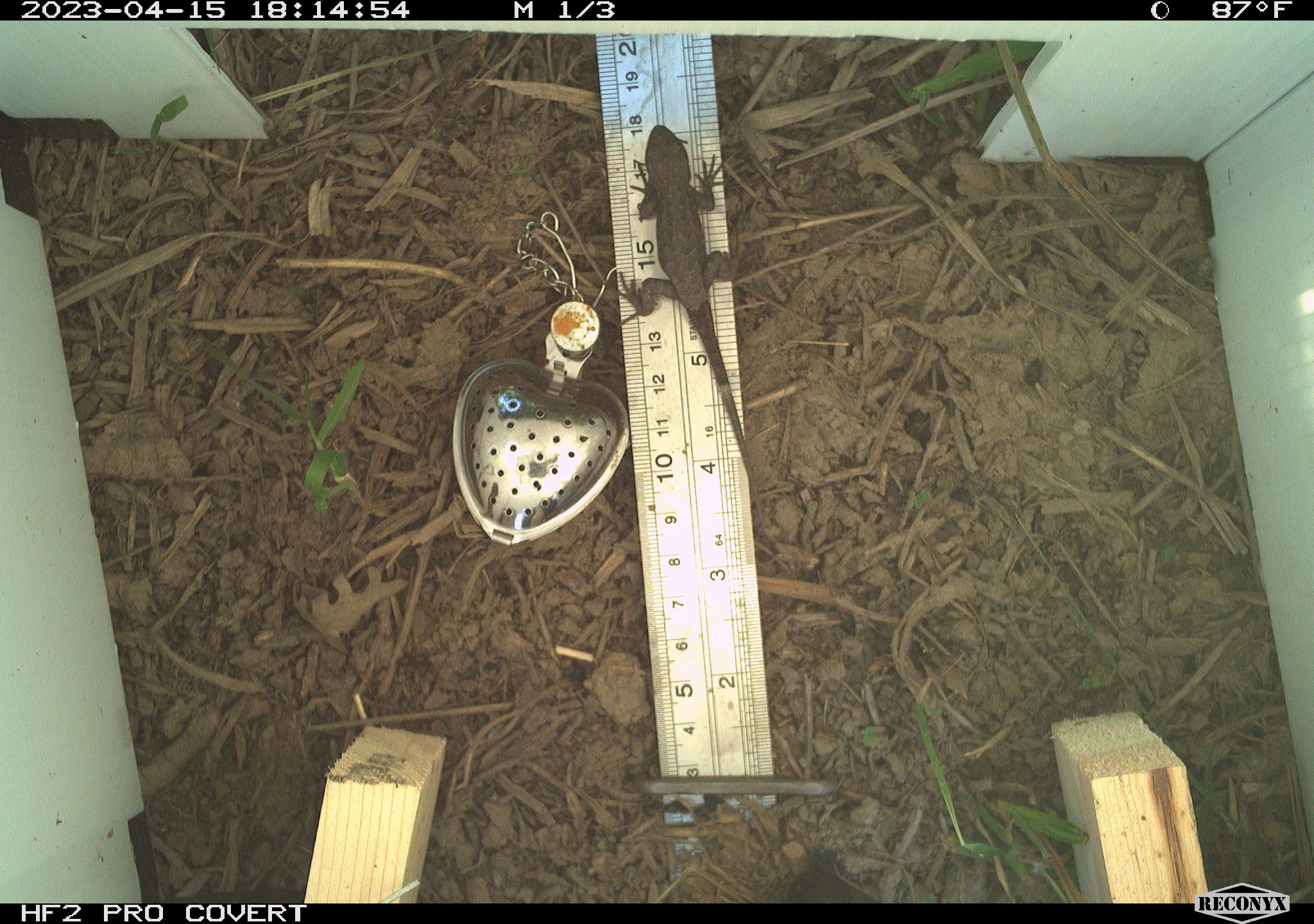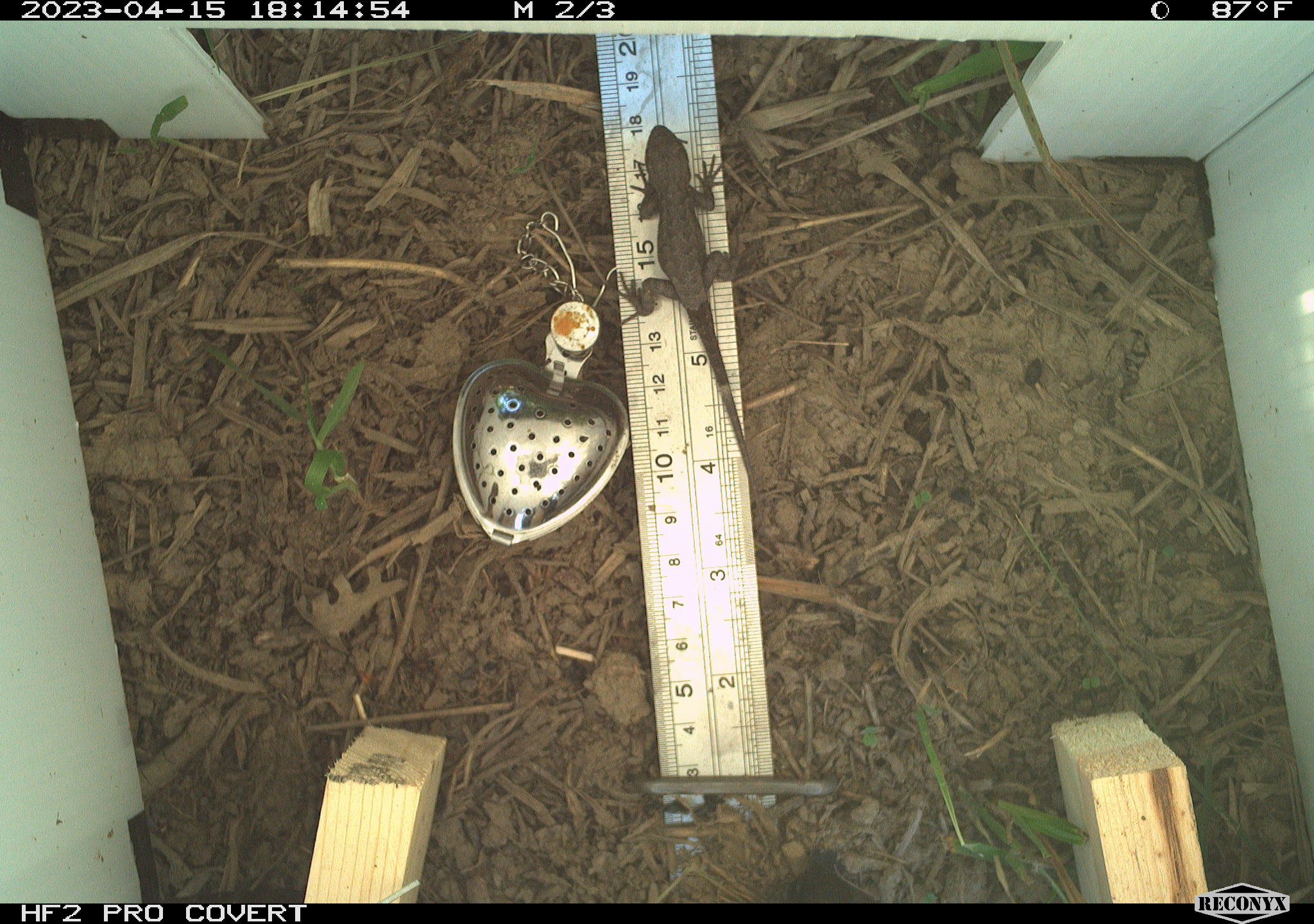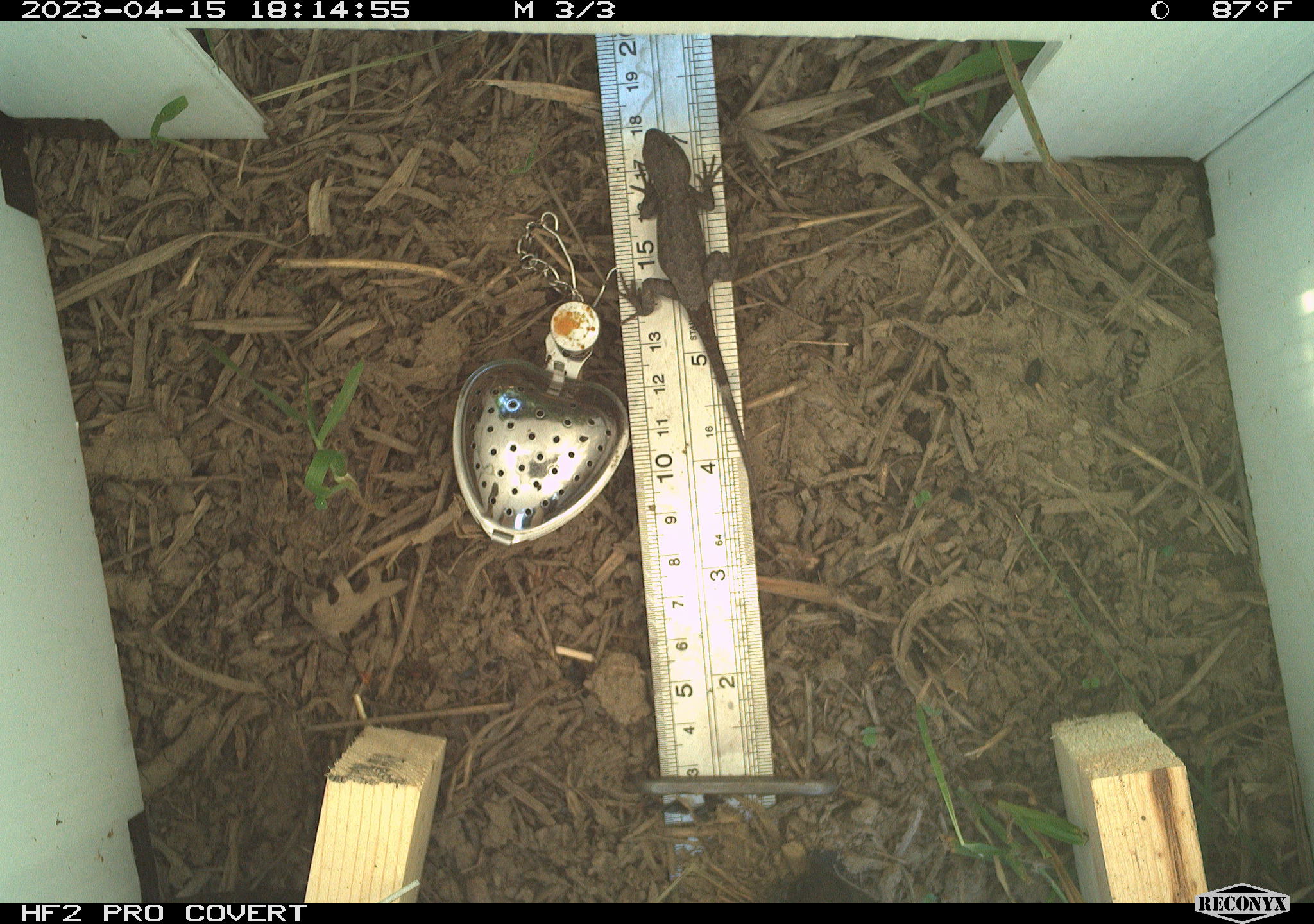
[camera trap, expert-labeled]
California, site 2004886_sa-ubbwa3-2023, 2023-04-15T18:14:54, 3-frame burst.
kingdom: Animalia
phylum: Chordata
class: Reptilia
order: Squamata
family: Phrynosomatidae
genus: Sceloporus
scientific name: Sceloporus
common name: spiny lizards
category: sceloporus species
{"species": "sceloporus species (spiny lizards) (Sceloporus)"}